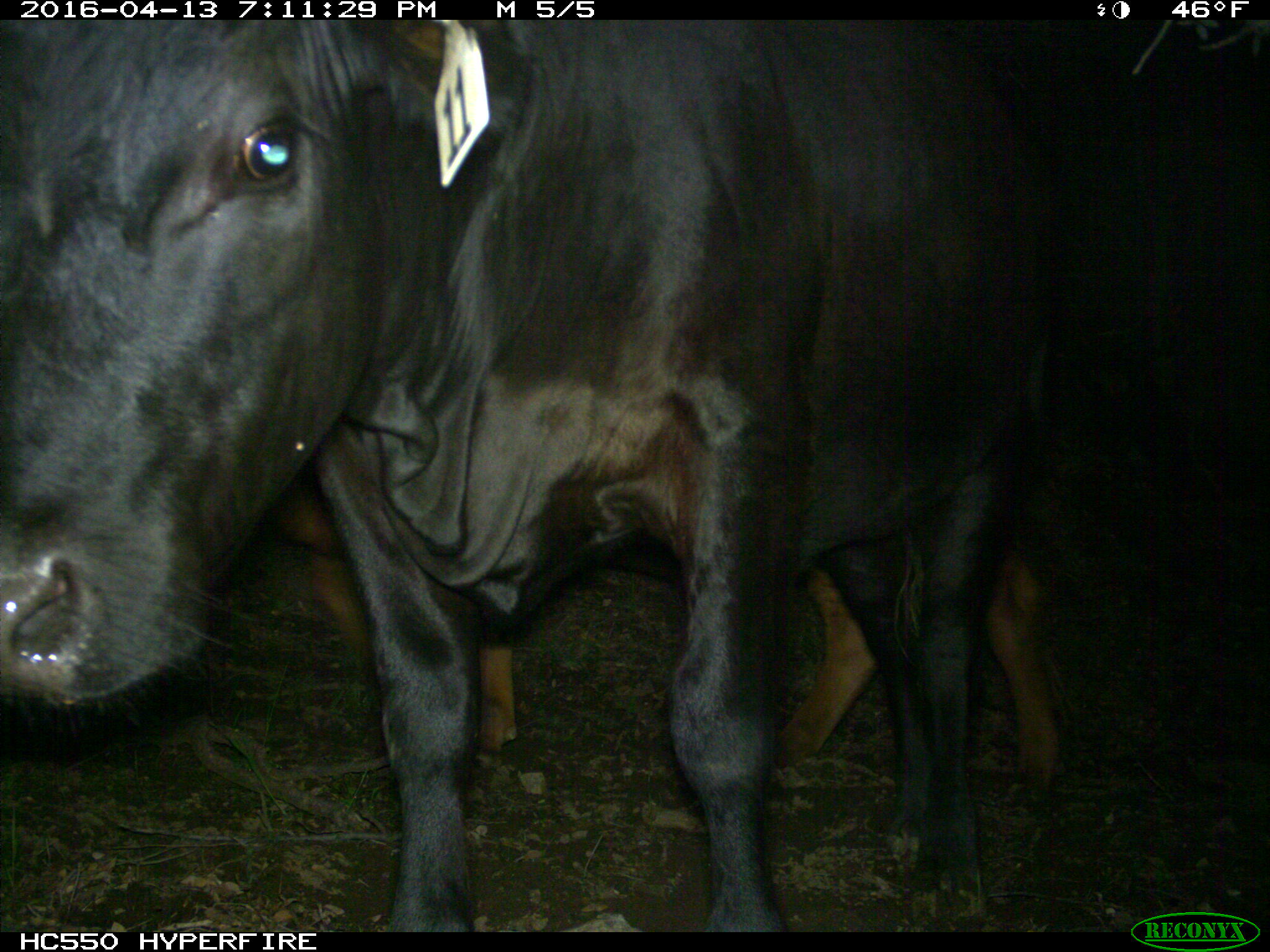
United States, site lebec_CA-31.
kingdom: Animalia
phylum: Chordata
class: Mammalia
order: Artiodactyla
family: Bovidae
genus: Bos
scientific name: Bos taurus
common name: domestic cow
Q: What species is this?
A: Bos taurus (domestic cow).